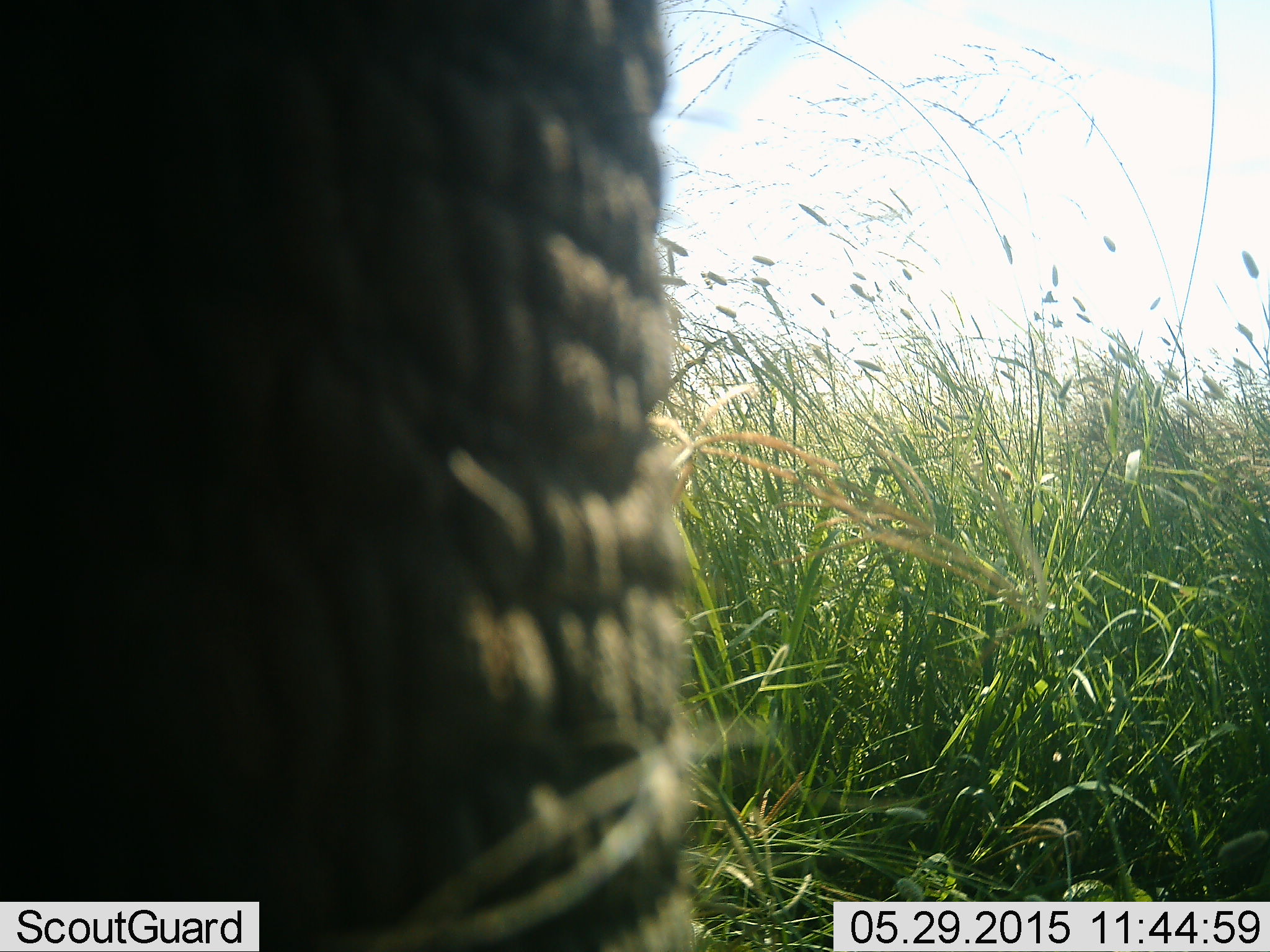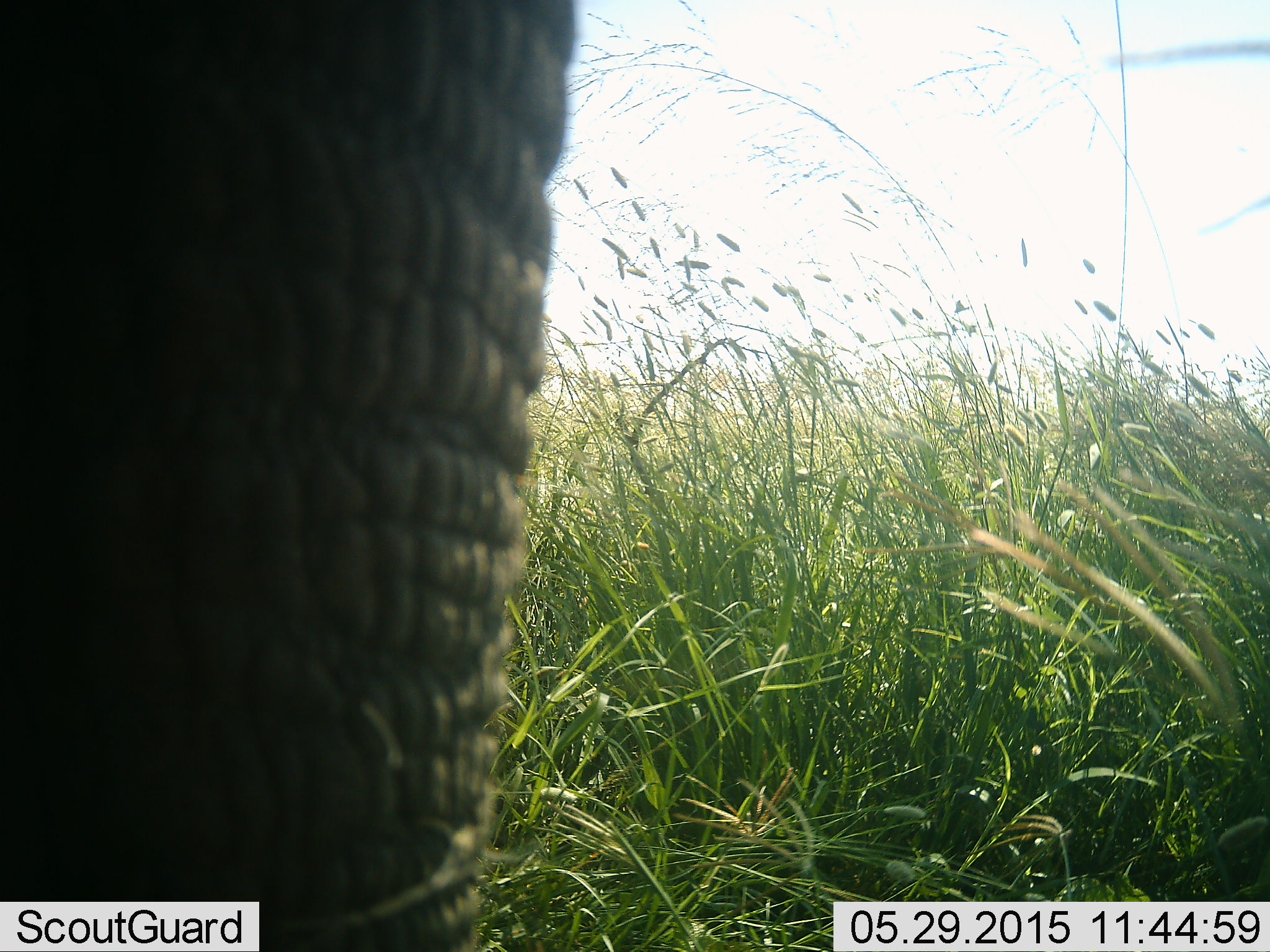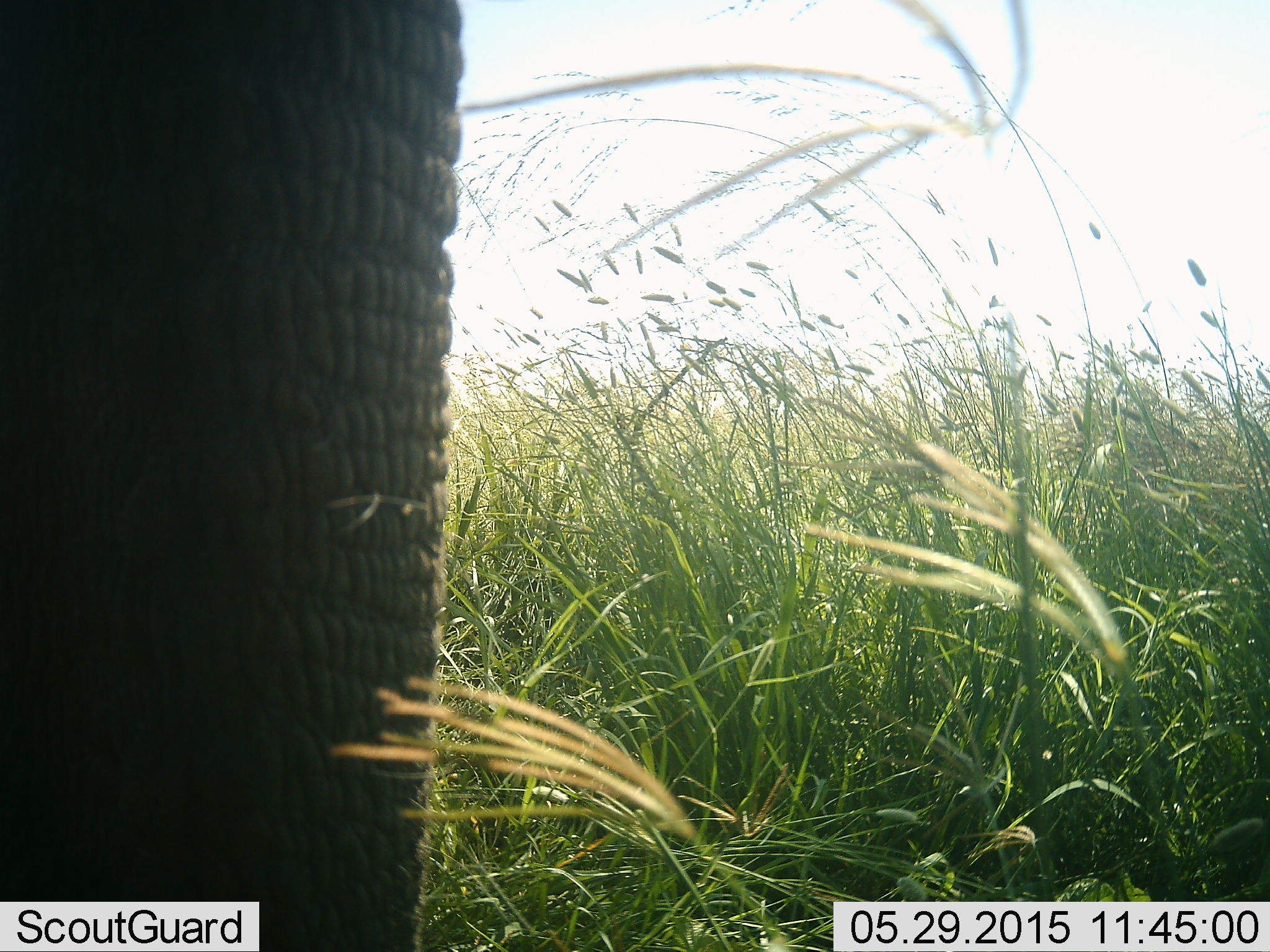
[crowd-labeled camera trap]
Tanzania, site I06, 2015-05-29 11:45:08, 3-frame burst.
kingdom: Animalia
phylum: Chordata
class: Mammalia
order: Proboscidea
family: Elephantidae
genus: Loxodonta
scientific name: Loxodonta africana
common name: african bush elephant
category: elephant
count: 1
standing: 80%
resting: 0%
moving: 20%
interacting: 0%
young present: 0%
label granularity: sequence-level